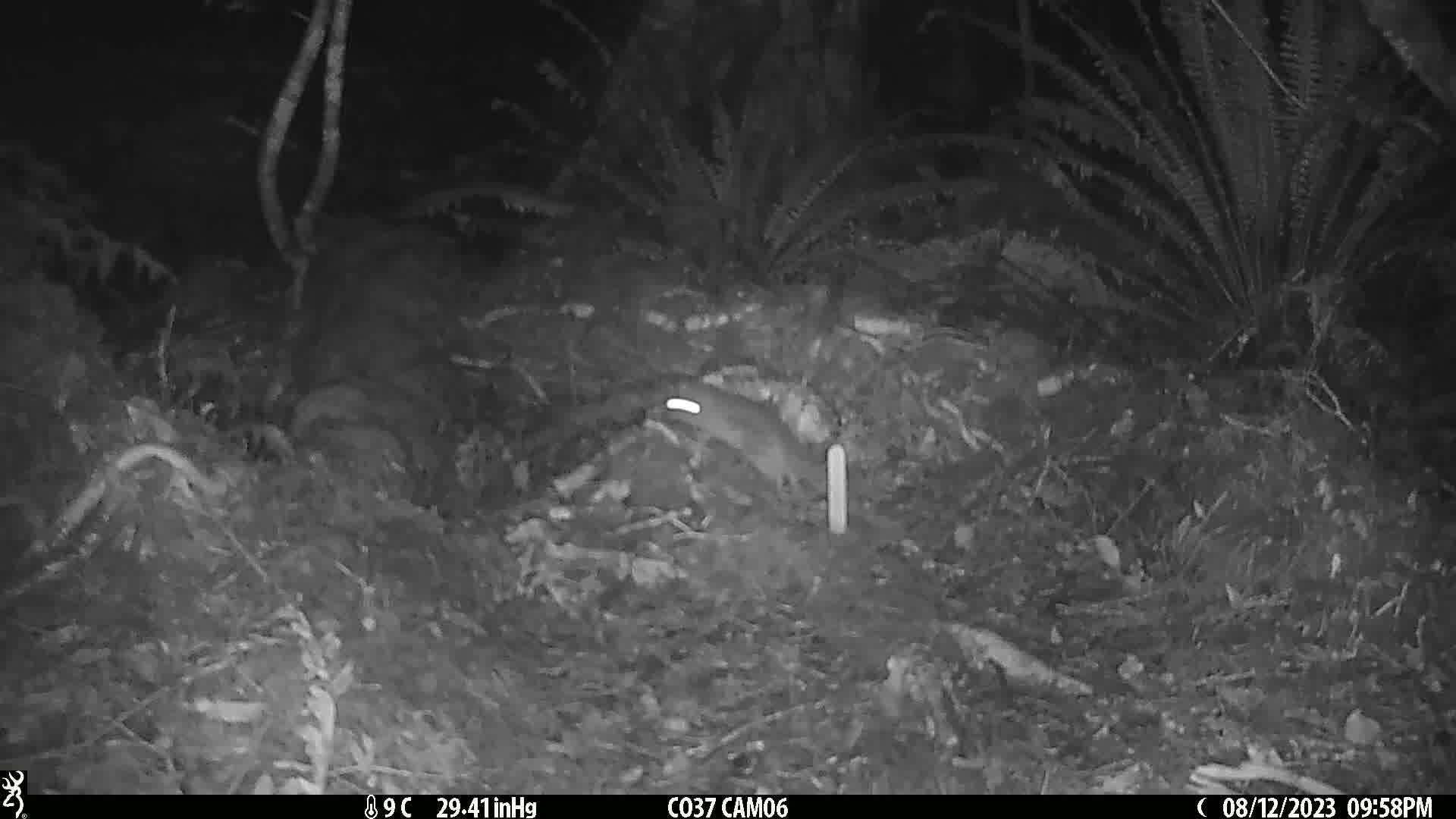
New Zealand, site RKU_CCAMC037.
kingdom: Animalia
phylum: Chordata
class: Mammalia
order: Rodentia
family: Muridae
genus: Rattus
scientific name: Rattus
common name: rat